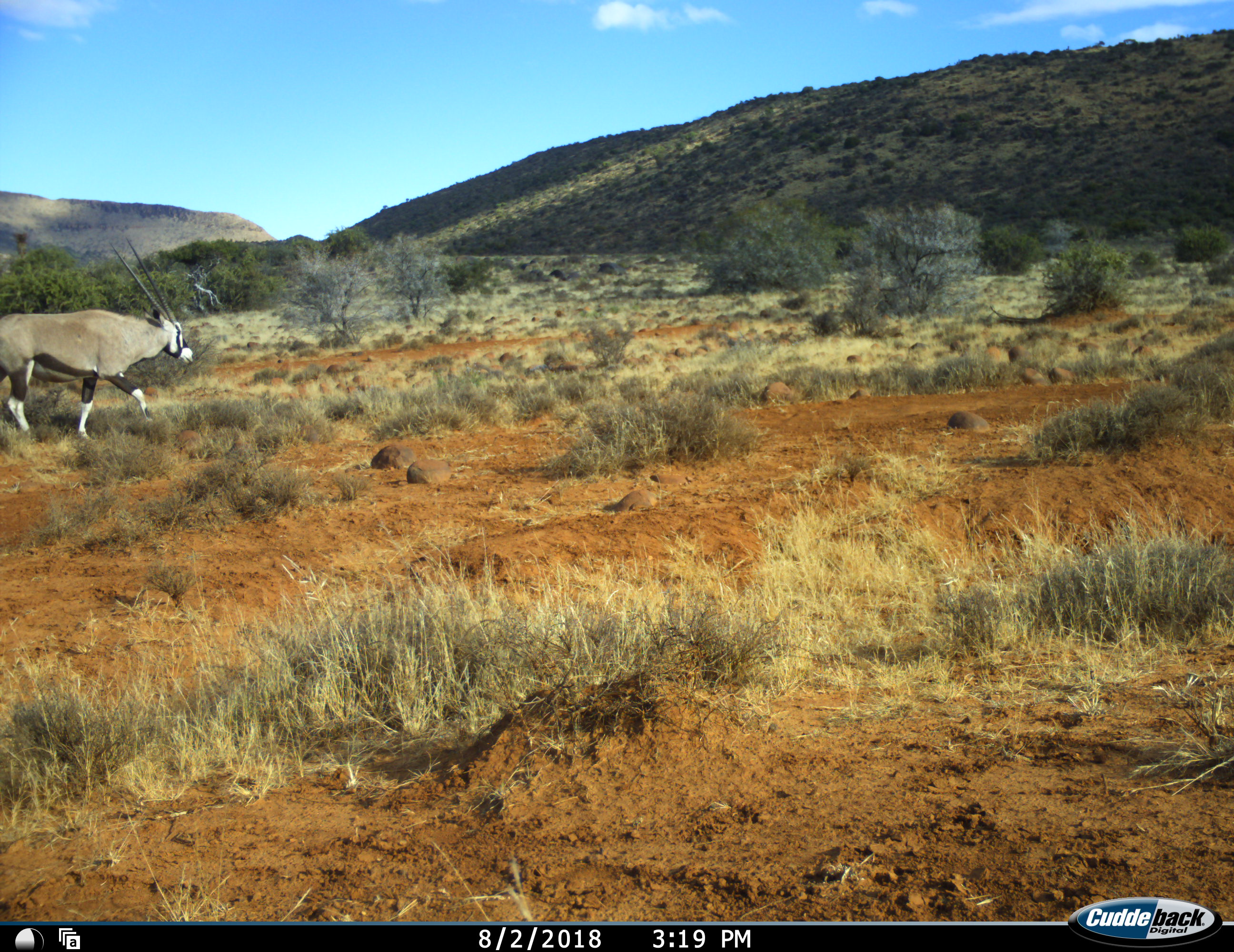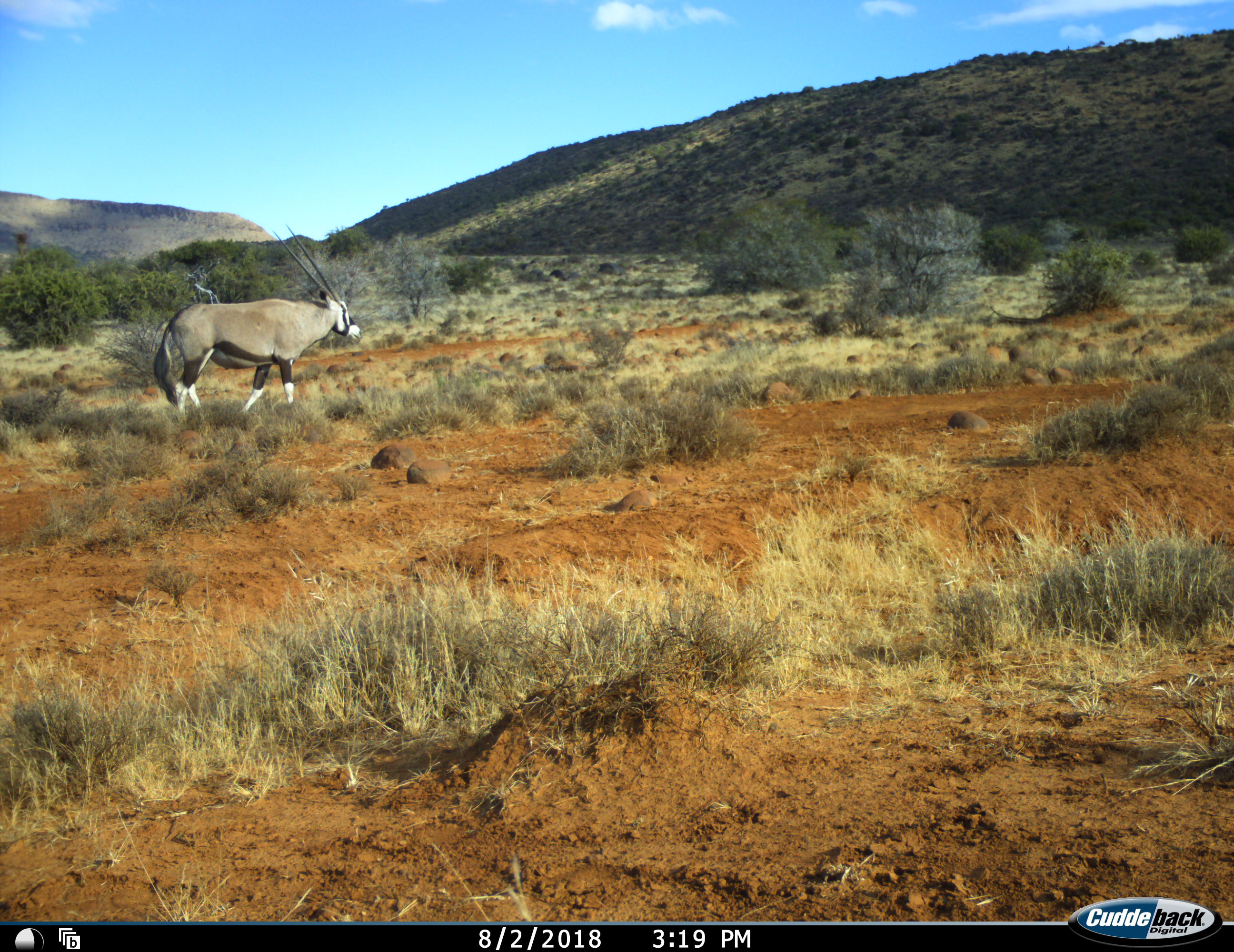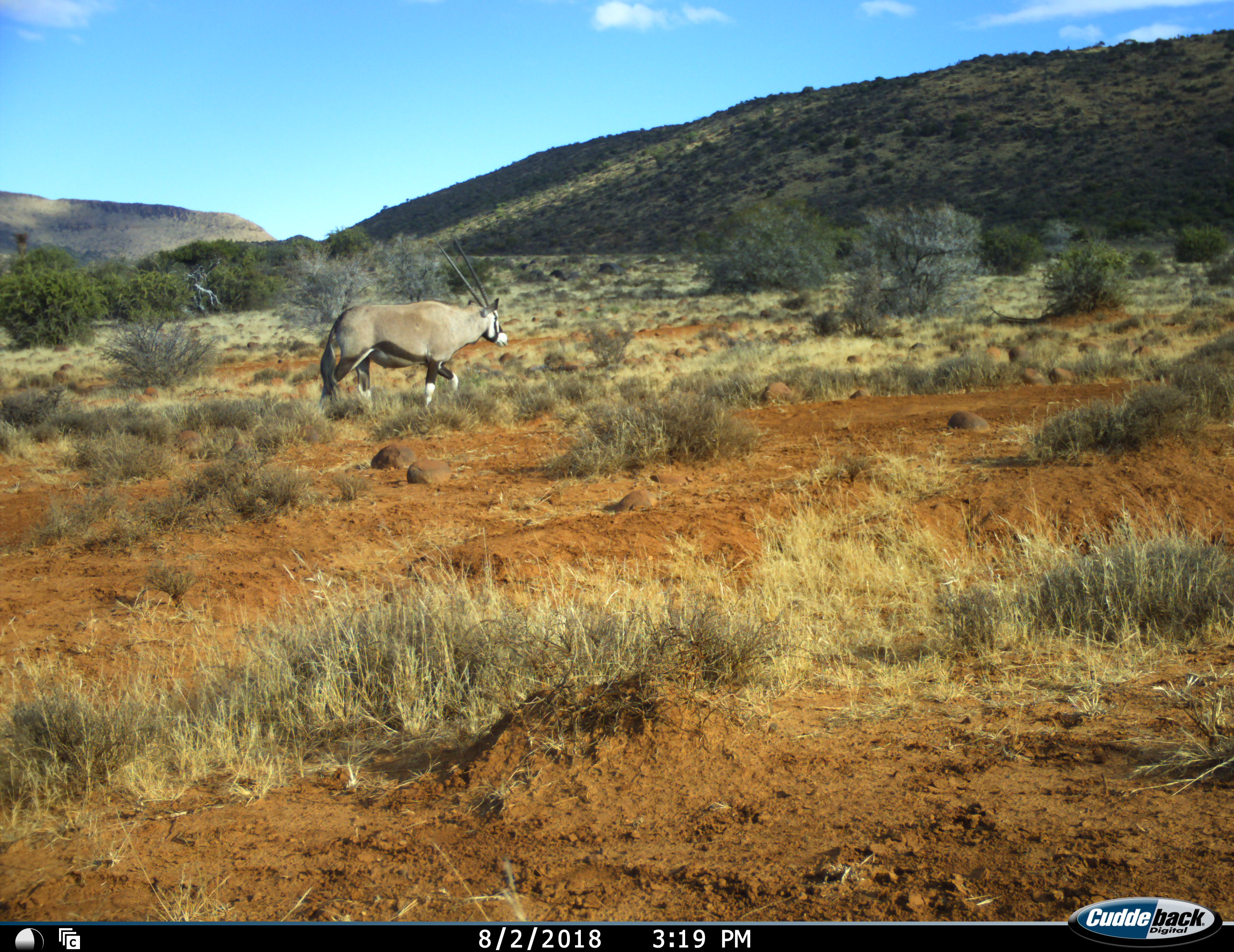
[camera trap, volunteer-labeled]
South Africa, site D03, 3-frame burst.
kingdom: Animalia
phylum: Chordata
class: Mammalia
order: Artiodactyla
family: Bovidae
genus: Oryx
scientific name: Oryx gazella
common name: gemsbok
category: gemsbokoryx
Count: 1.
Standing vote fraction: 0%.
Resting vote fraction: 0%.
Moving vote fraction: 100%.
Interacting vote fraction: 0%.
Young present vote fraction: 0%.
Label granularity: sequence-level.